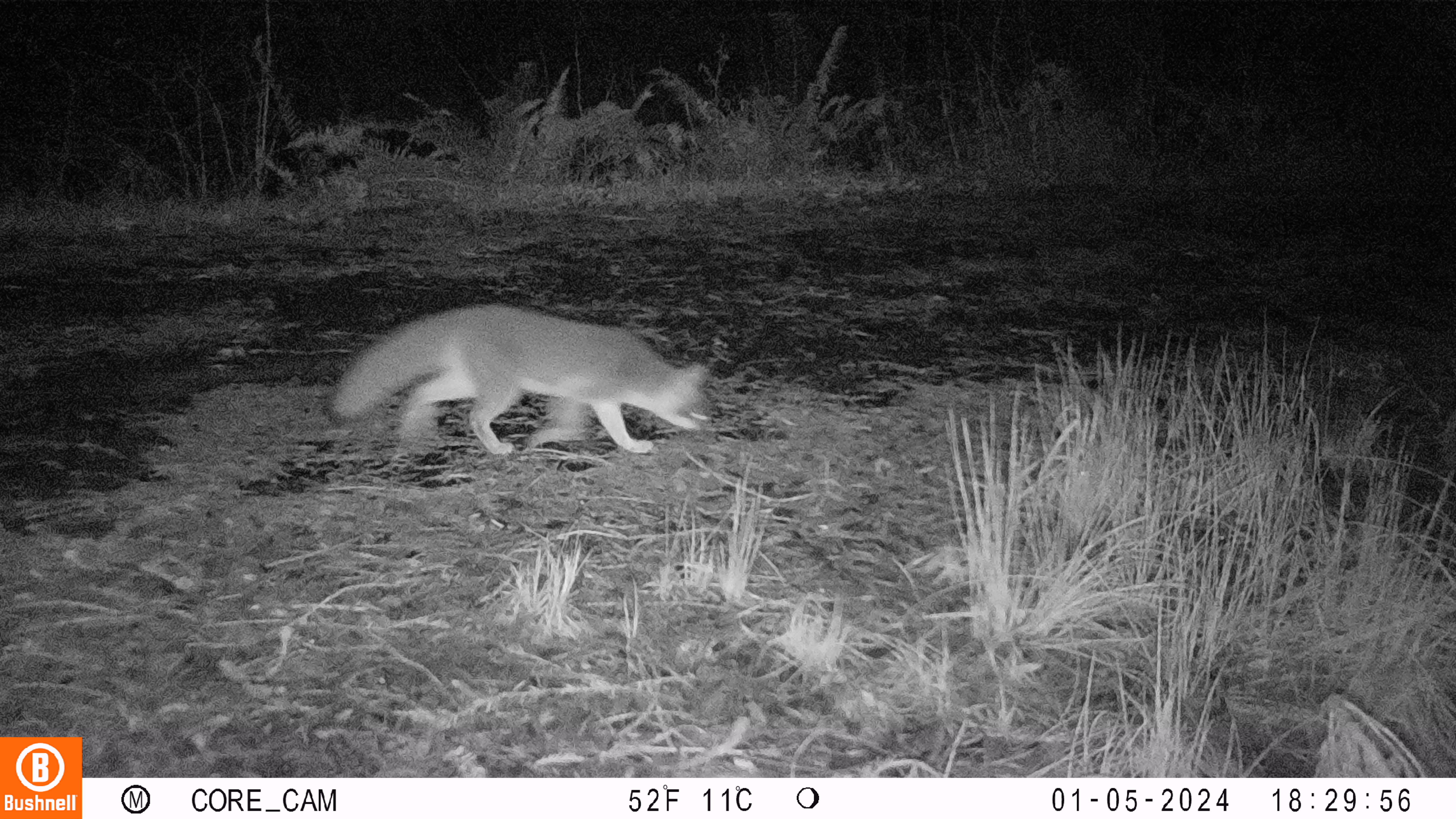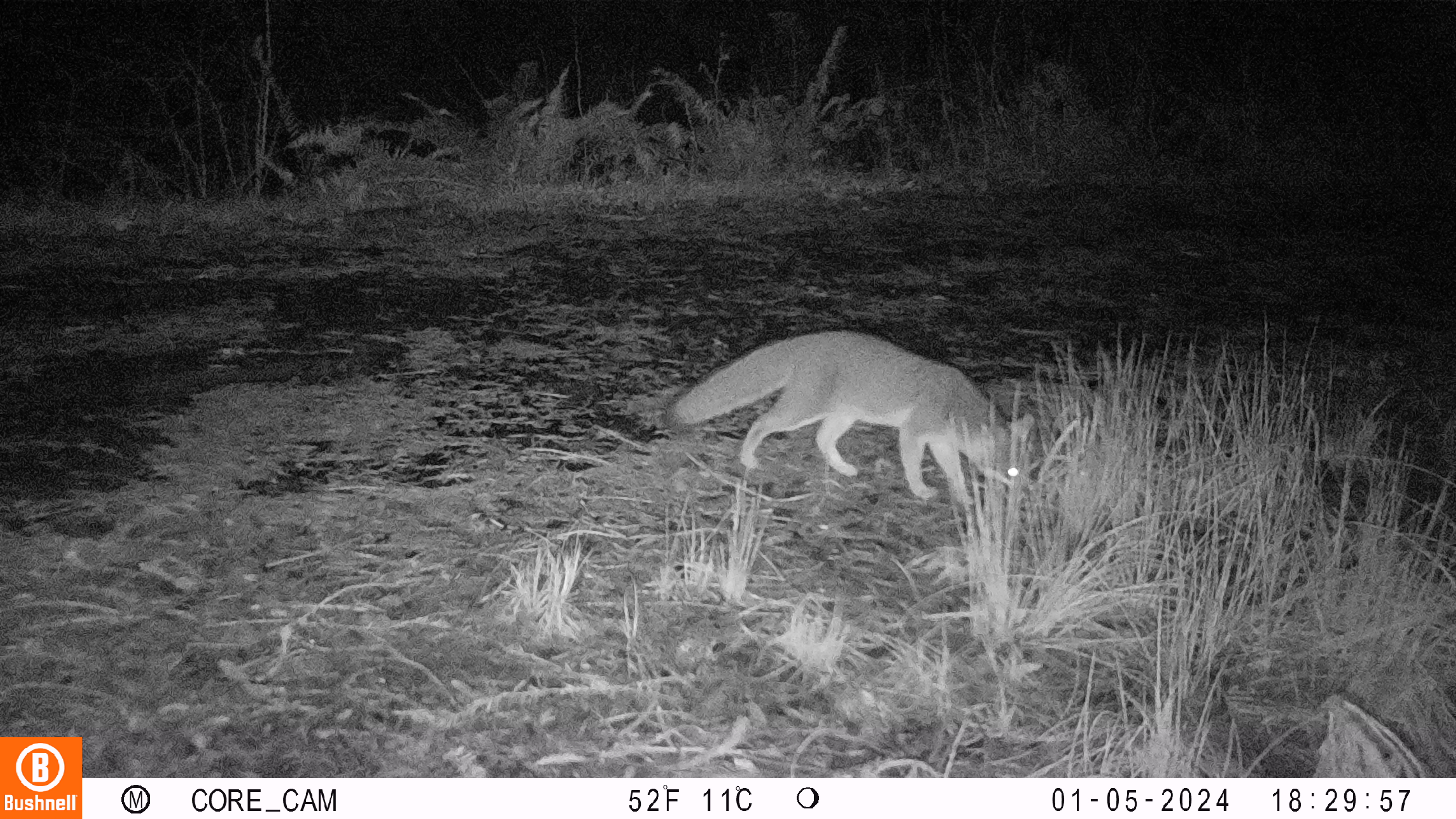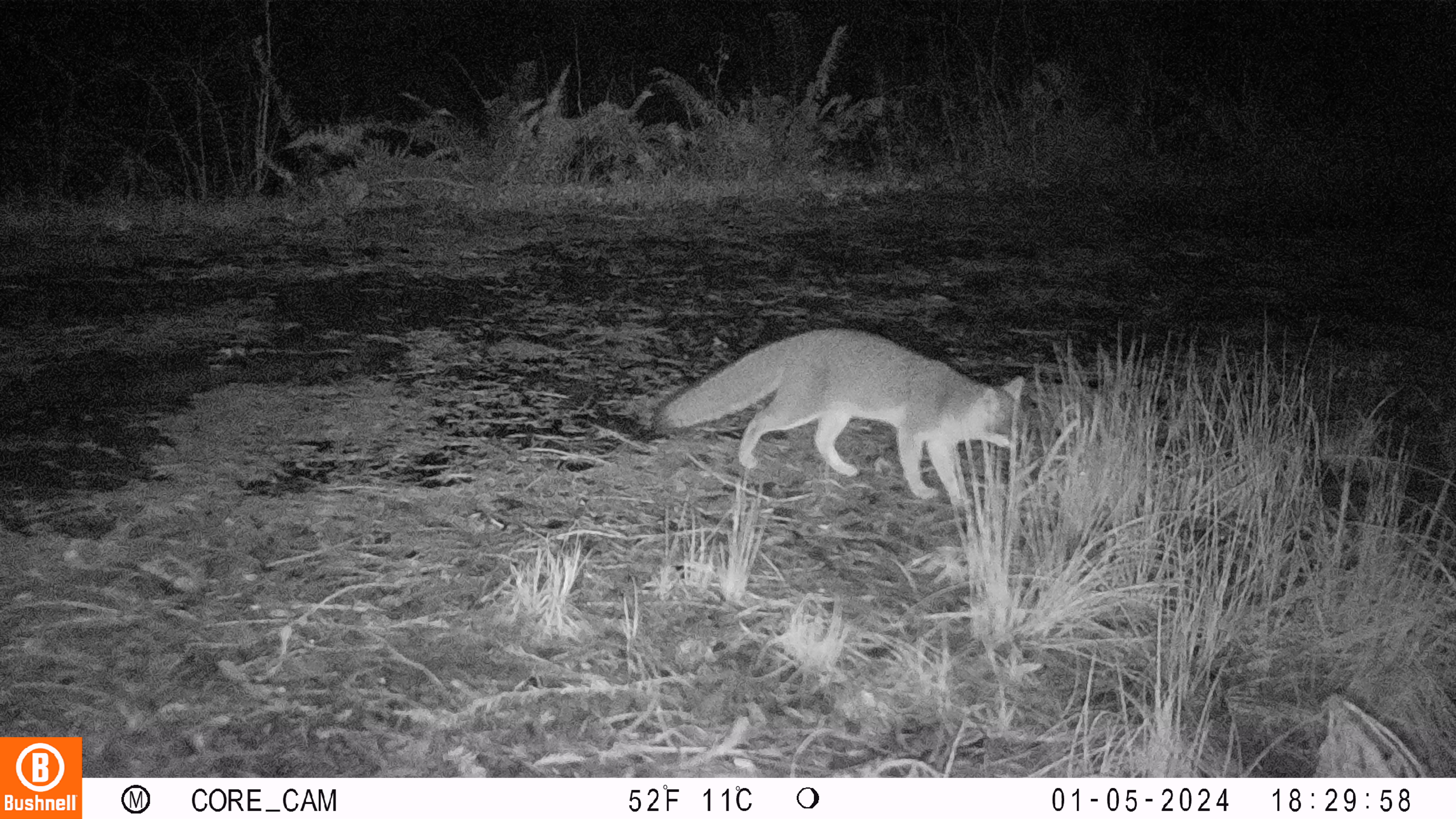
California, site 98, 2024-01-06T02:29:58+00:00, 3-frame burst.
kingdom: Animalia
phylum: Chordata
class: Mammalia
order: Carnivora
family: Canidae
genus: Urocyon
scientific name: Urocyon cinereoargenteus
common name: gray fox